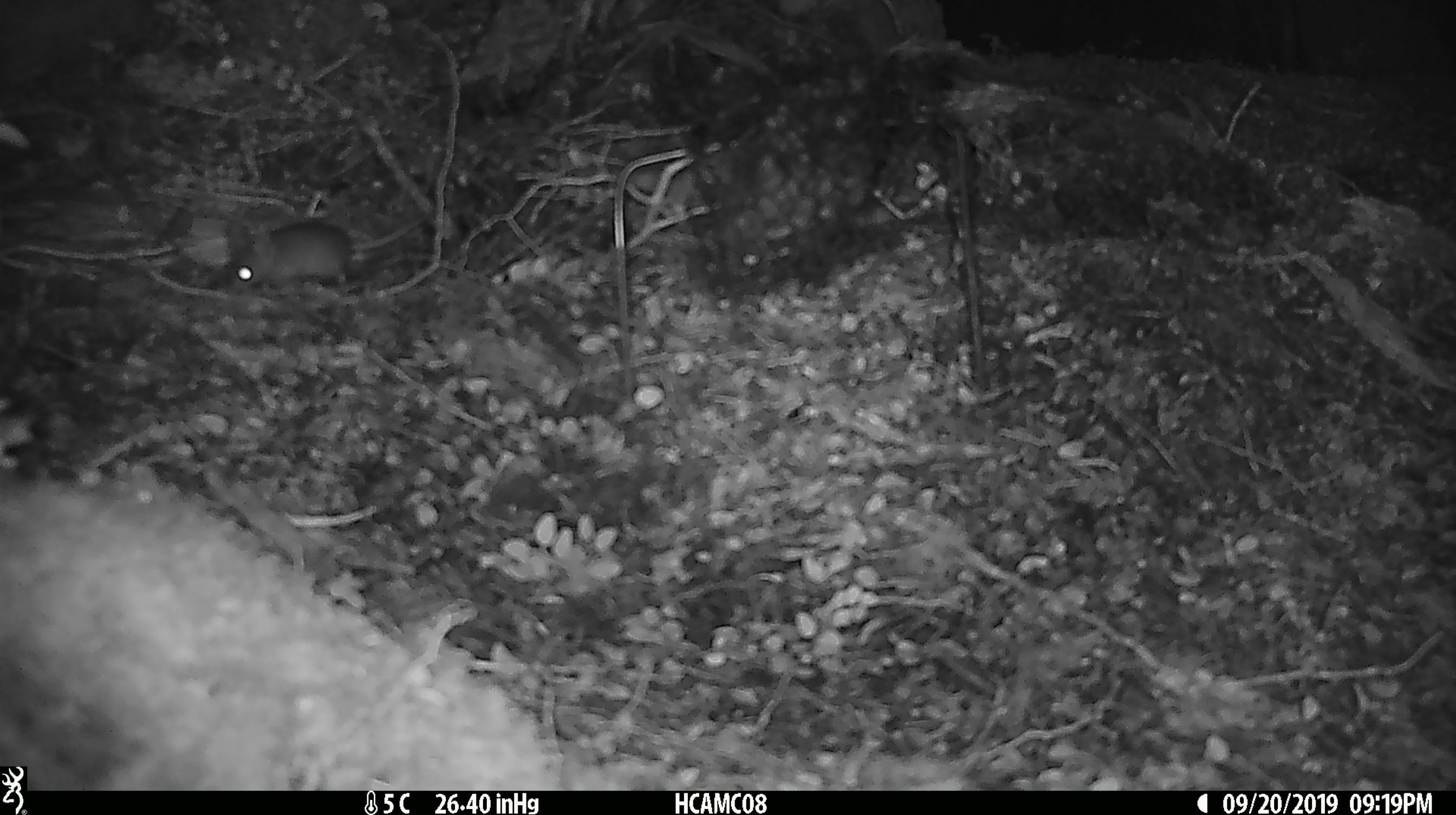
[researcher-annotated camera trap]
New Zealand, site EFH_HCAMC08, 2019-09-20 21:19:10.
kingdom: Animalia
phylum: Chordata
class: Mammalia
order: Rodentia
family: Muridae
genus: Mus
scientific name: Mus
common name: mouse